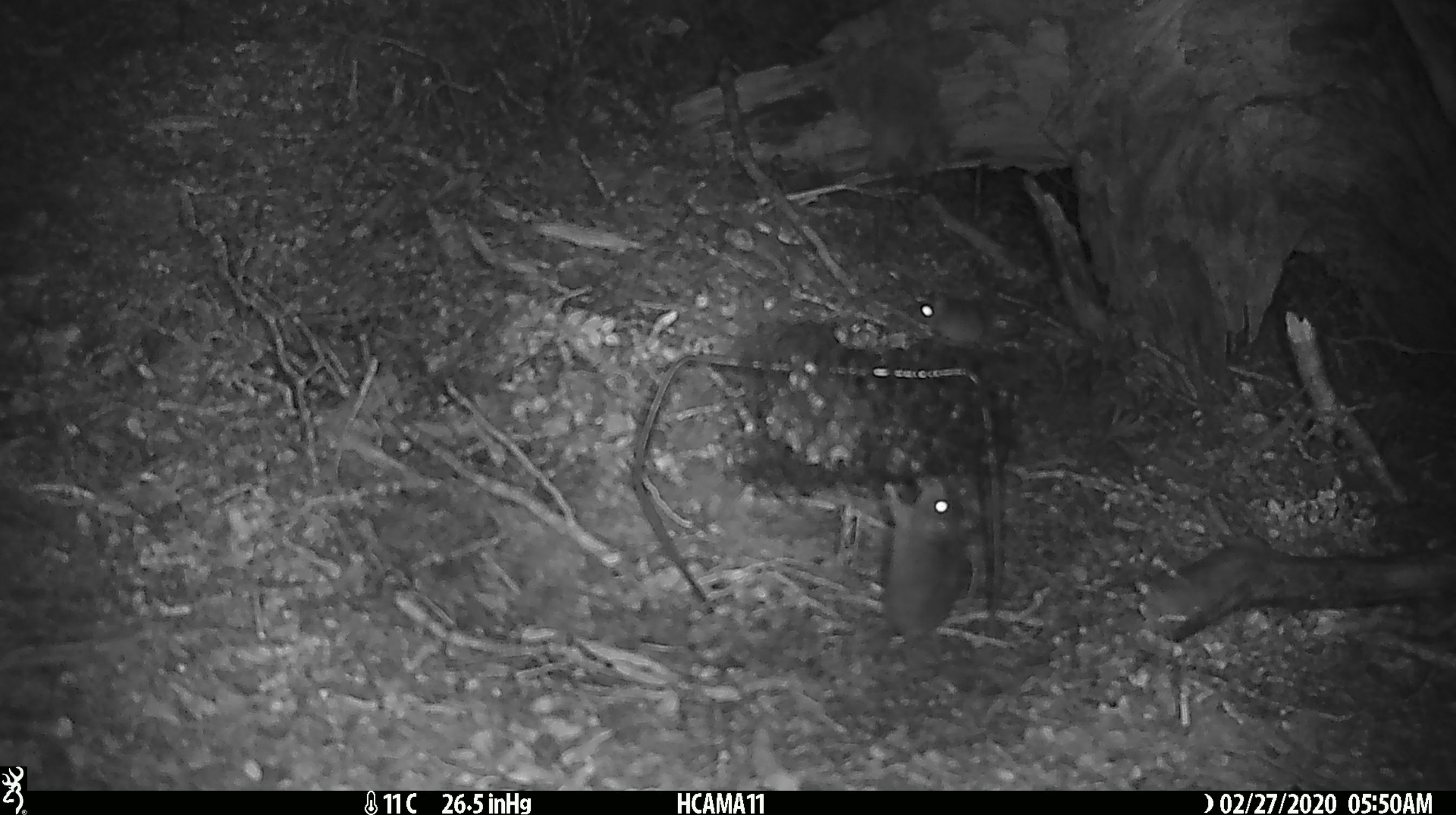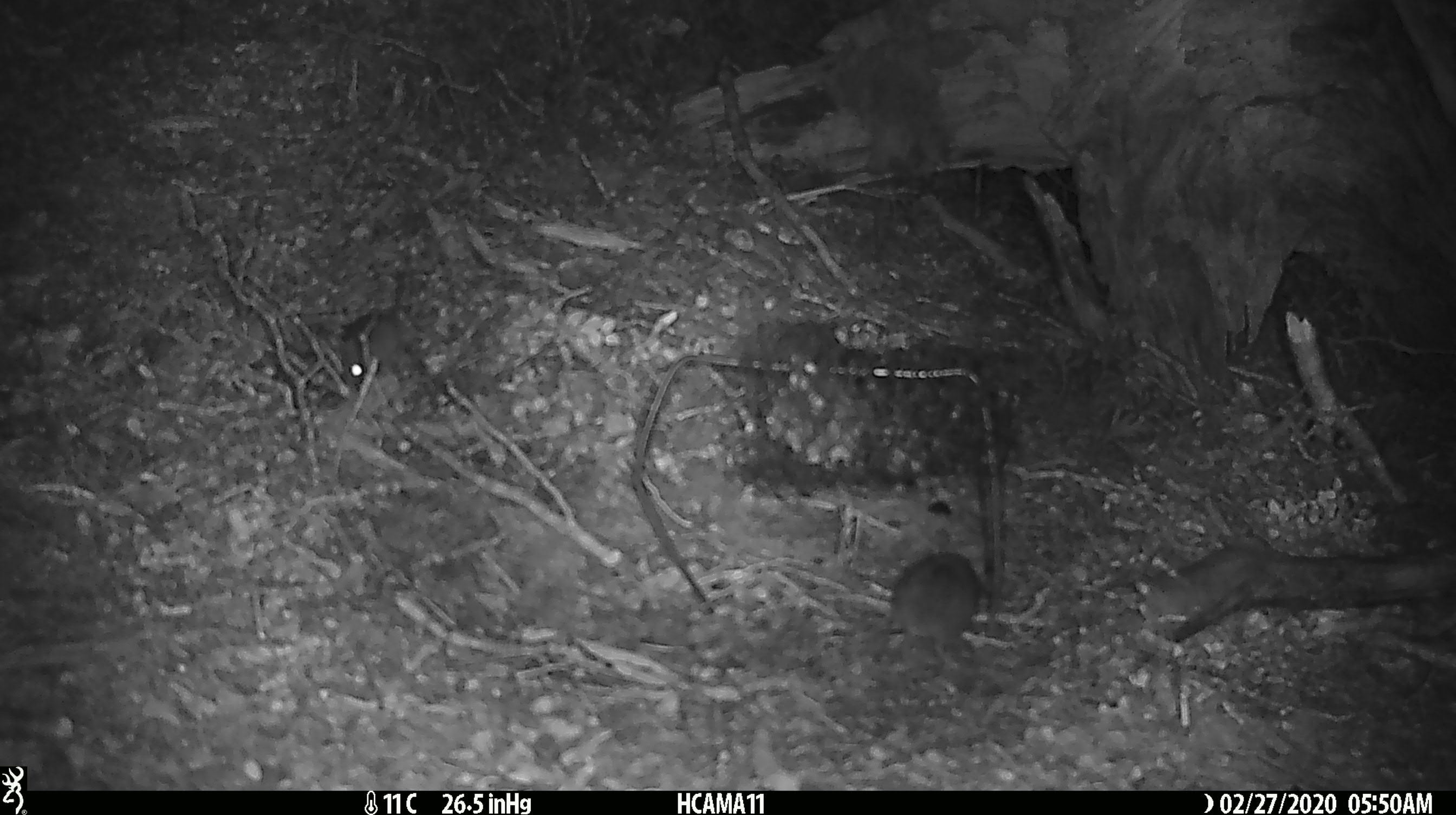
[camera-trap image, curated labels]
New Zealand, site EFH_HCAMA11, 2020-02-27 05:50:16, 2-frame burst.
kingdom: Animalia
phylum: Chordata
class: Mammalia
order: Rodentia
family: Muridae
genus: Mus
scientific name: Mus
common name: mouse